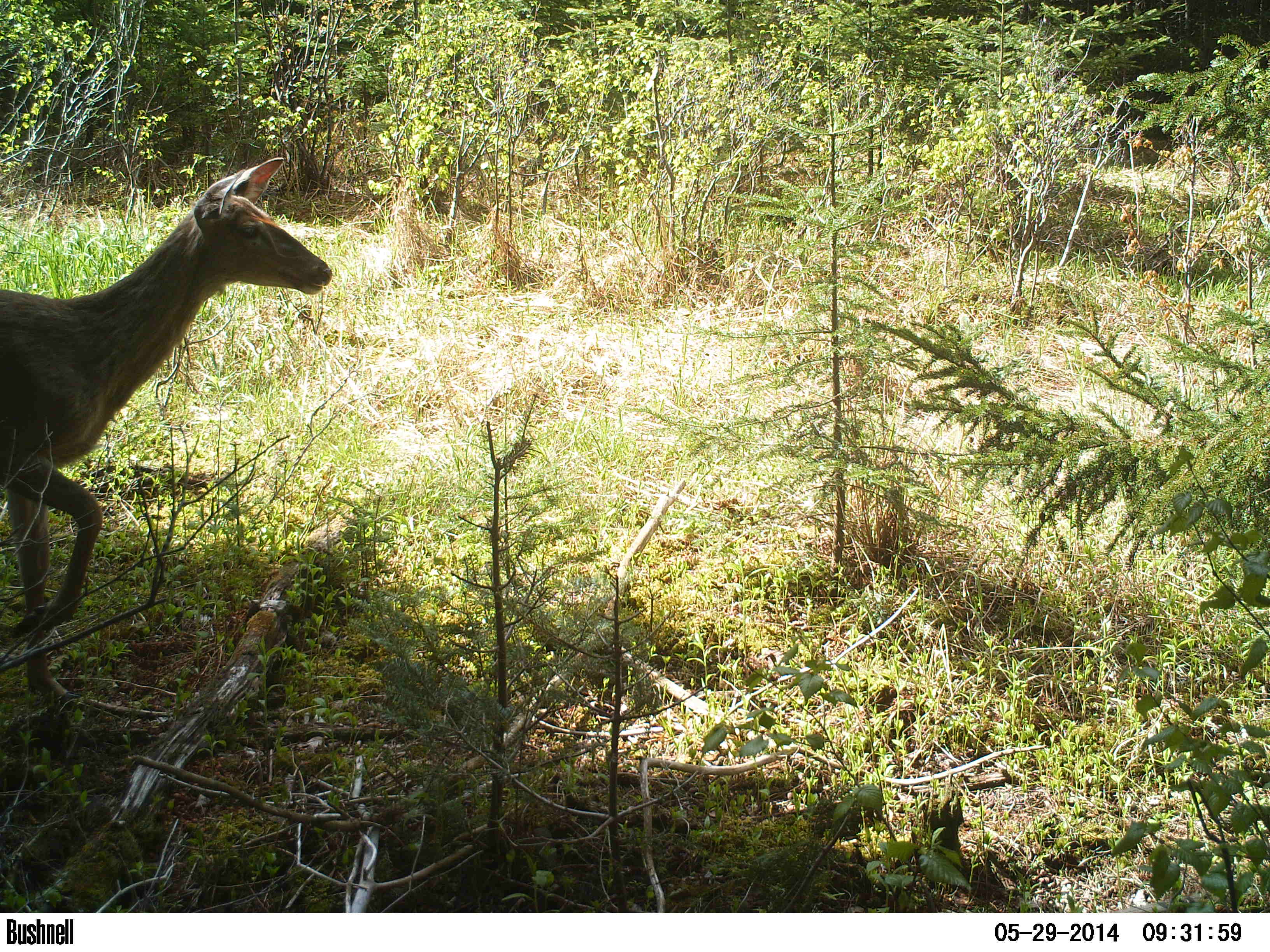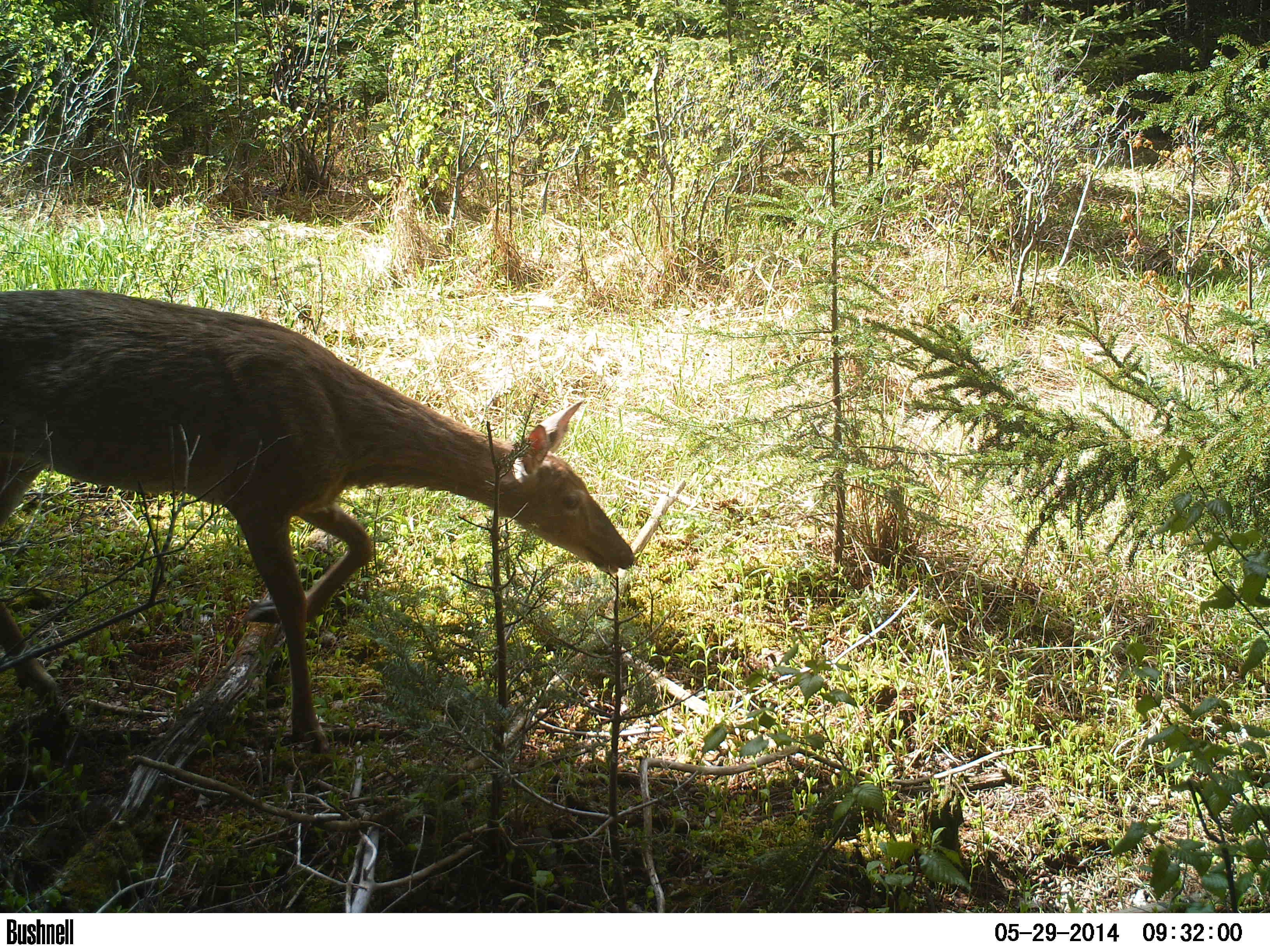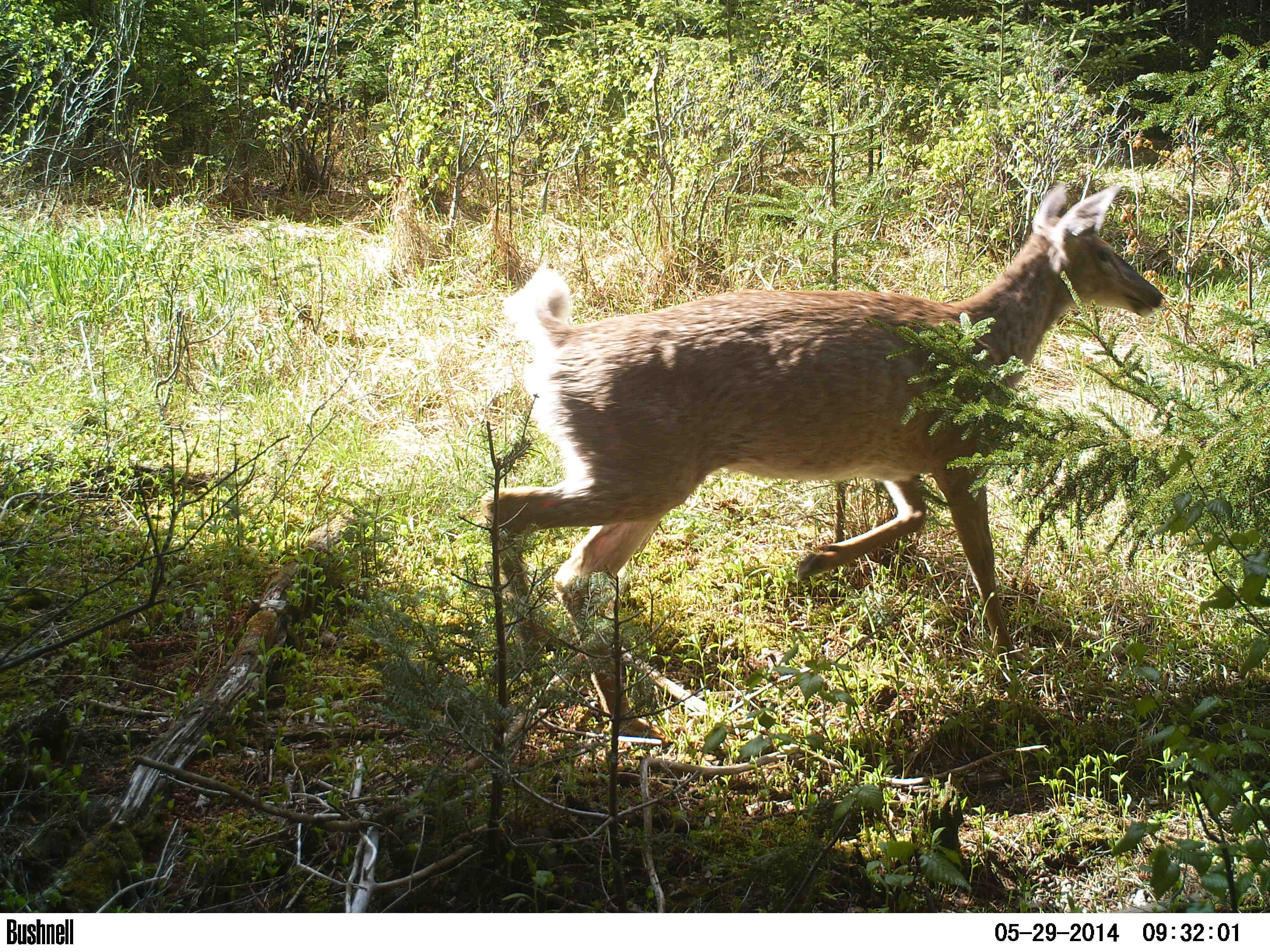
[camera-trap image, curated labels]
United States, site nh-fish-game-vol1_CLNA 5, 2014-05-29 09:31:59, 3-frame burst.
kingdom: Animalia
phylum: Chordata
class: Mammalia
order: Artiodactyla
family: Cervidae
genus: Odocoileus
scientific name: Odocoileus virginianus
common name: white-tailed deer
White-tailed deer (Odocoileus virginianus).